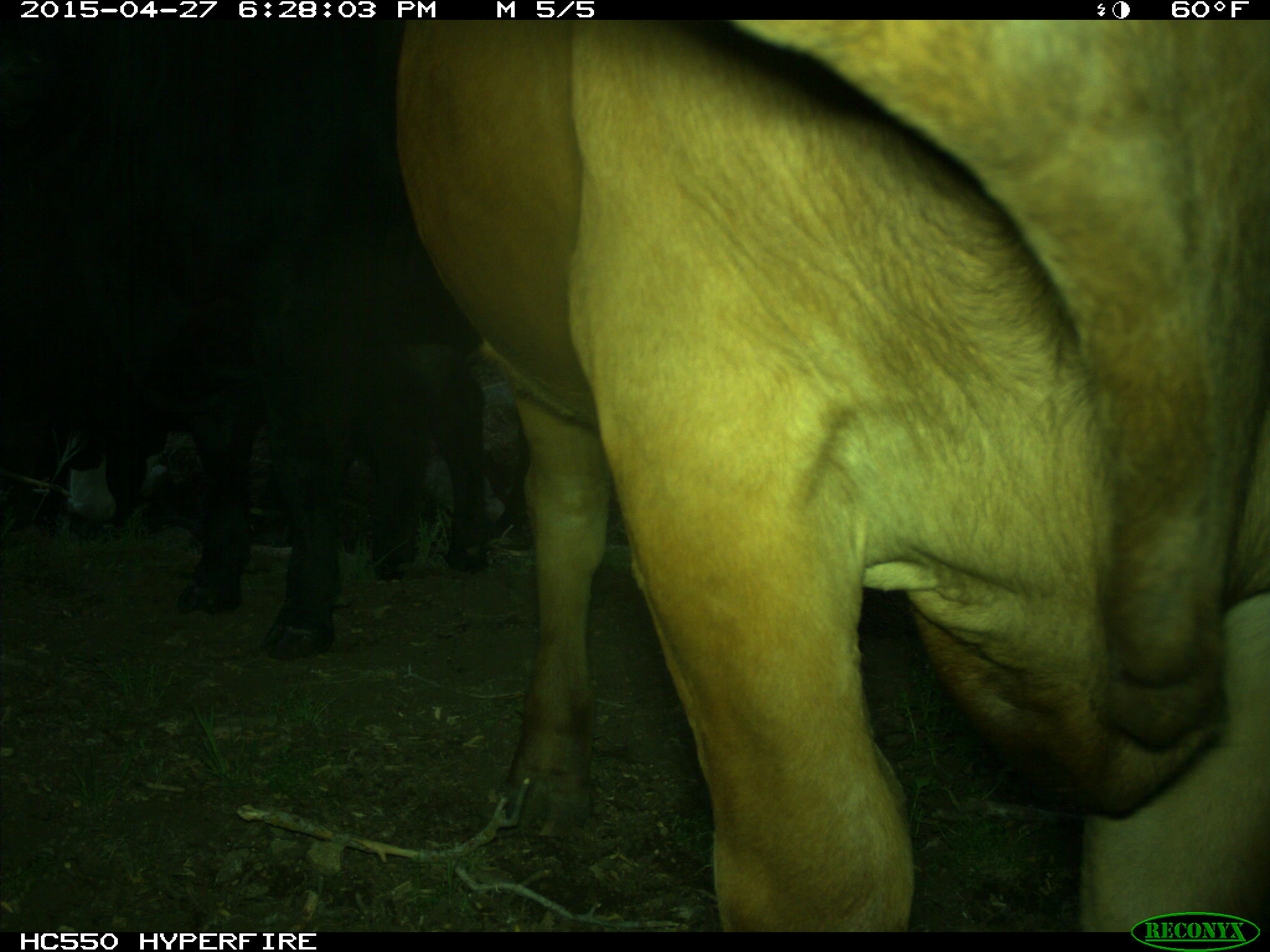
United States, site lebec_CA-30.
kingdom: Animalia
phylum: Chordata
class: Mammalia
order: Artiodactyla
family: Bovidae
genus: Bos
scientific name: Bos taurus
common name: domestic cow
Bos taurus (domestic cow).